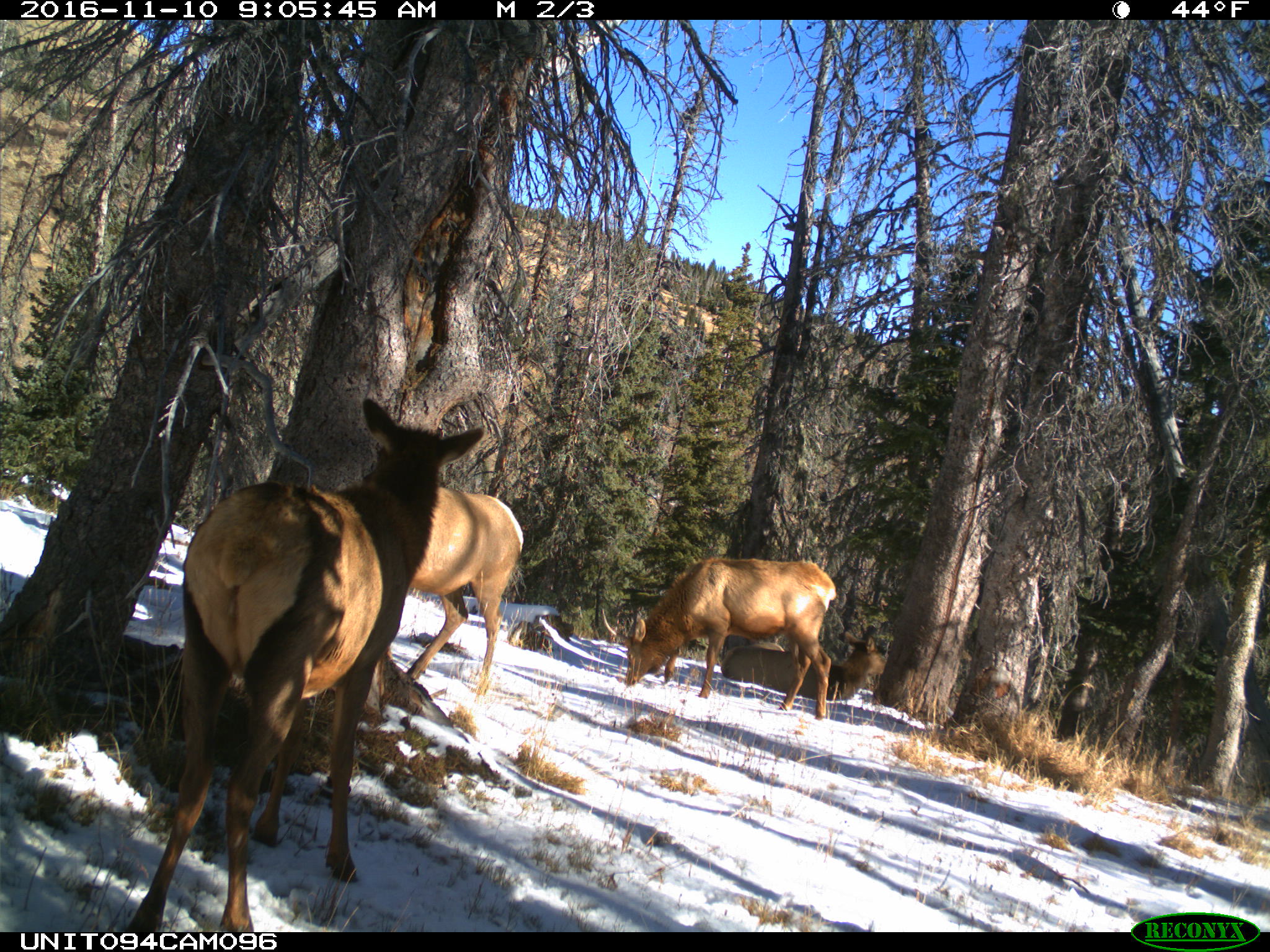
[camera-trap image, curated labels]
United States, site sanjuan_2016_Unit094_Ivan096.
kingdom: Animalia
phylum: Chordata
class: Mammalia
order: Artiodactyla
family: Cervidae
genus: Cervus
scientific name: Cervus elaphus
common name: red deer